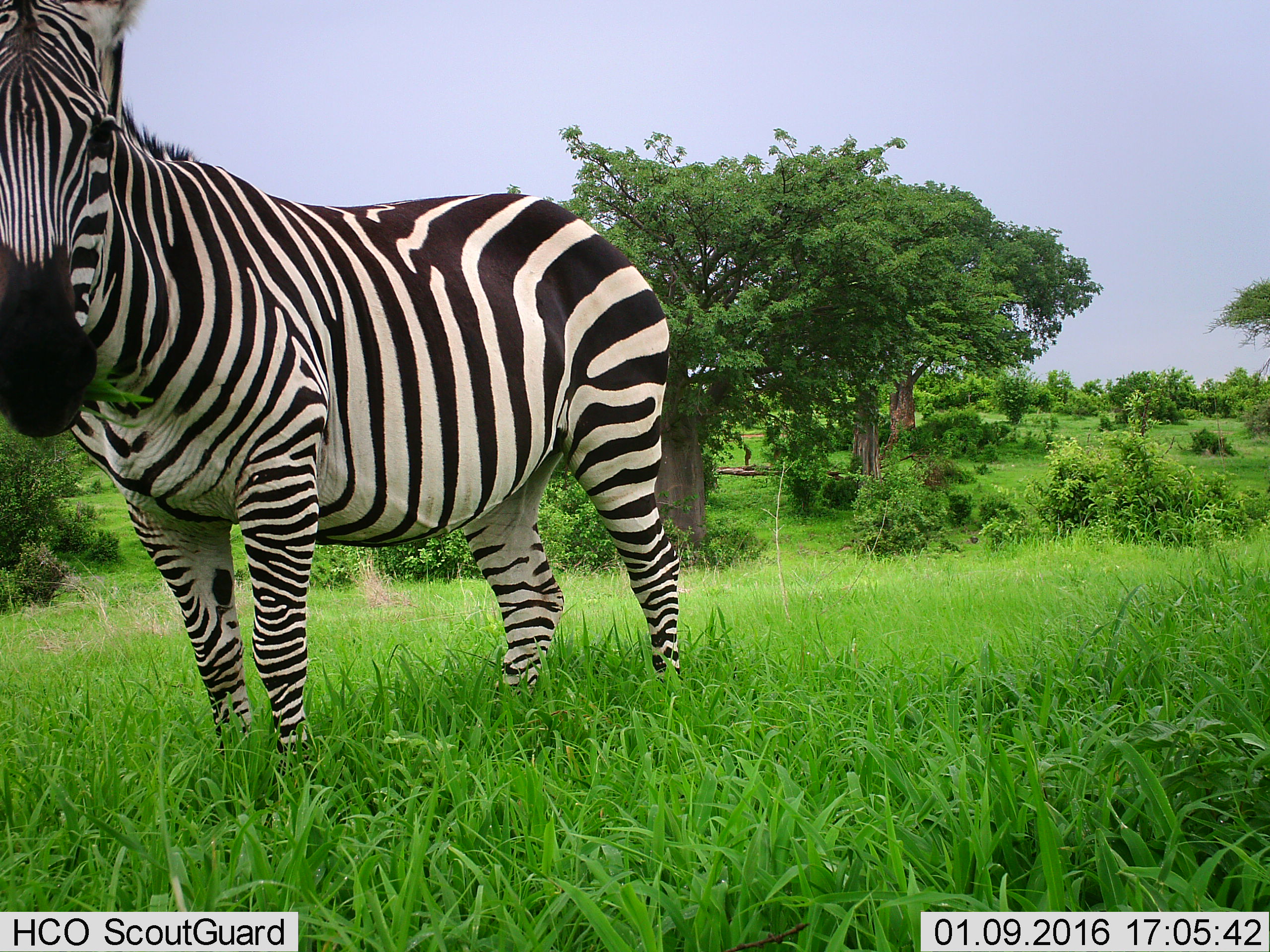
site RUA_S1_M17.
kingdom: Animalia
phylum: Chordata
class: Mammalia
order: Perissodactyla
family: Equidae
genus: Equus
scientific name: Equus quagga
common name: plains zebra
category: zebraplains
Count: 1.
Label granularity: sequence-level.